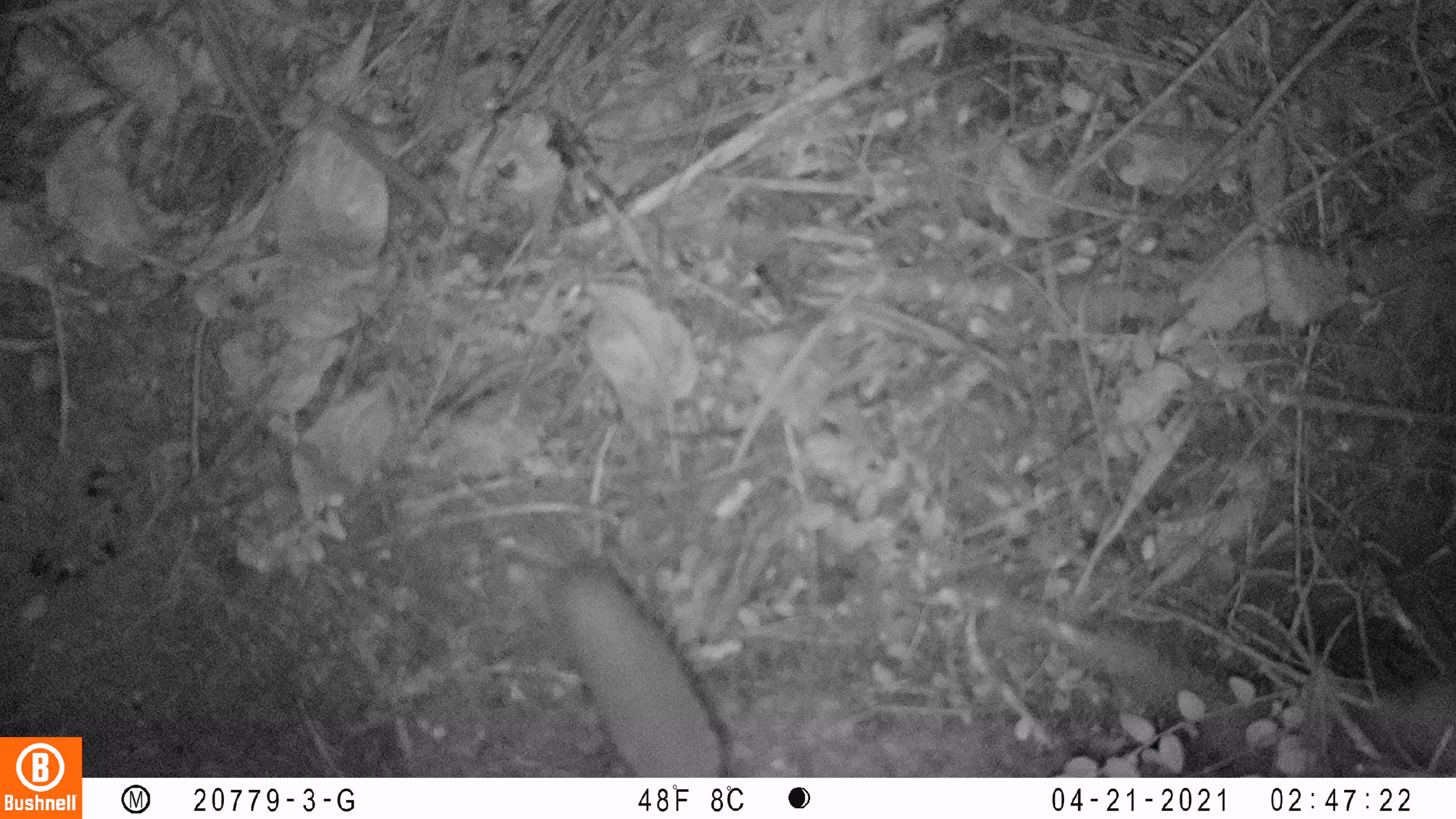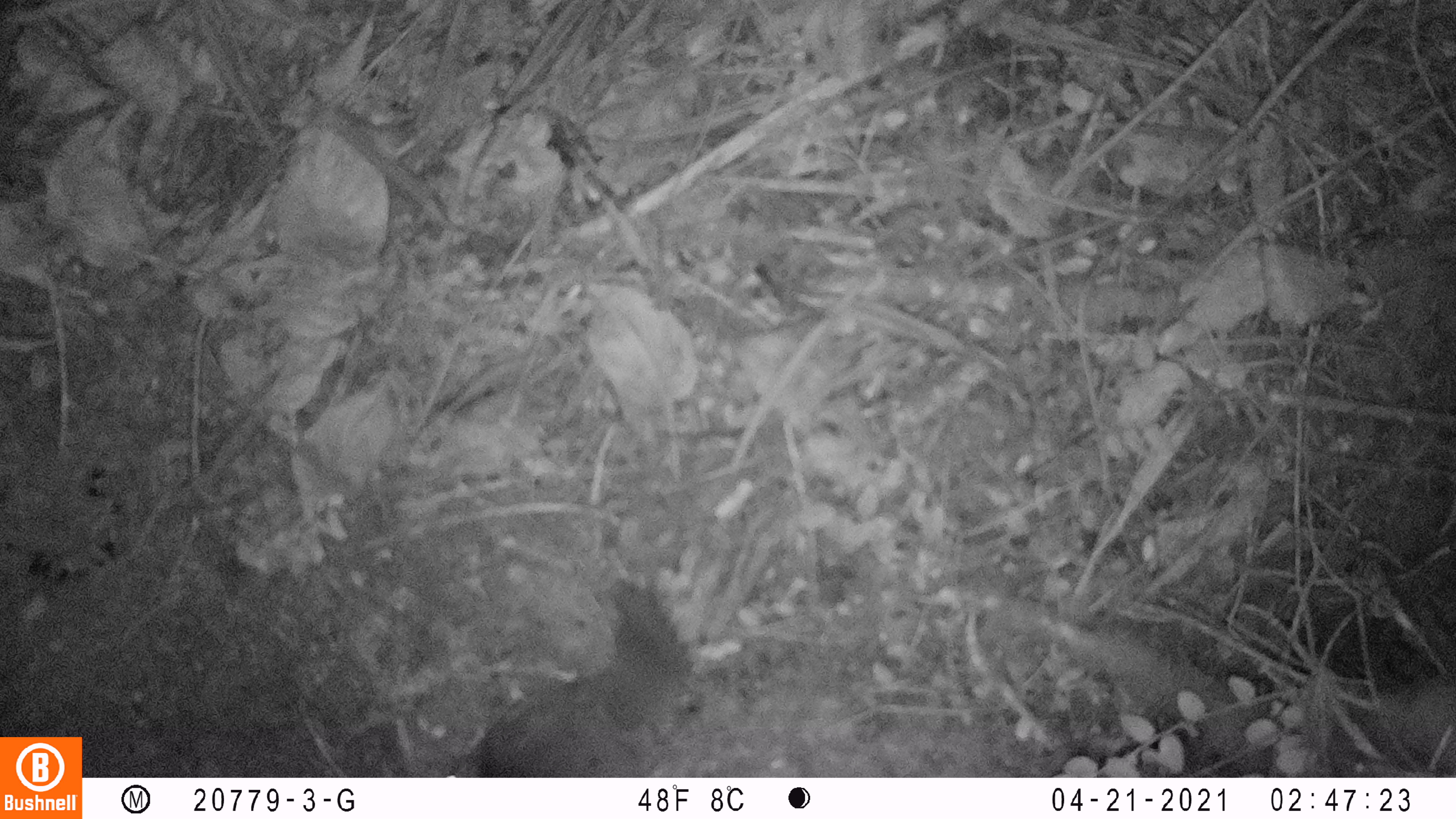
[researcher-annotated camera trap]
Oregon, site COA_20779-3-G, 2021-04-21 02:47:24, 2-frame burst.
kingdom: Animalia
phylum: Chordata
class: Mammalia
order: Rodentia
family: Sciuridae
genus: Glaucomys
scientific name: Glaucomys oregonensis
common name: humboldt's flying squirrel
Humboldt's flying squirrel (Glaucomys oregonensis).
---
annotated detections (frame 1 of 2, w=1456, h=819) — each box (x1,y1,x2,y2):
humboldt's flying squirrel: (516,529,752,777)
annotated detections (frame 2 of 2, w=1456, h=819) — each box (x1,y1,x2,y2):
humboldt's flying squirrel: (429,563,735,777)